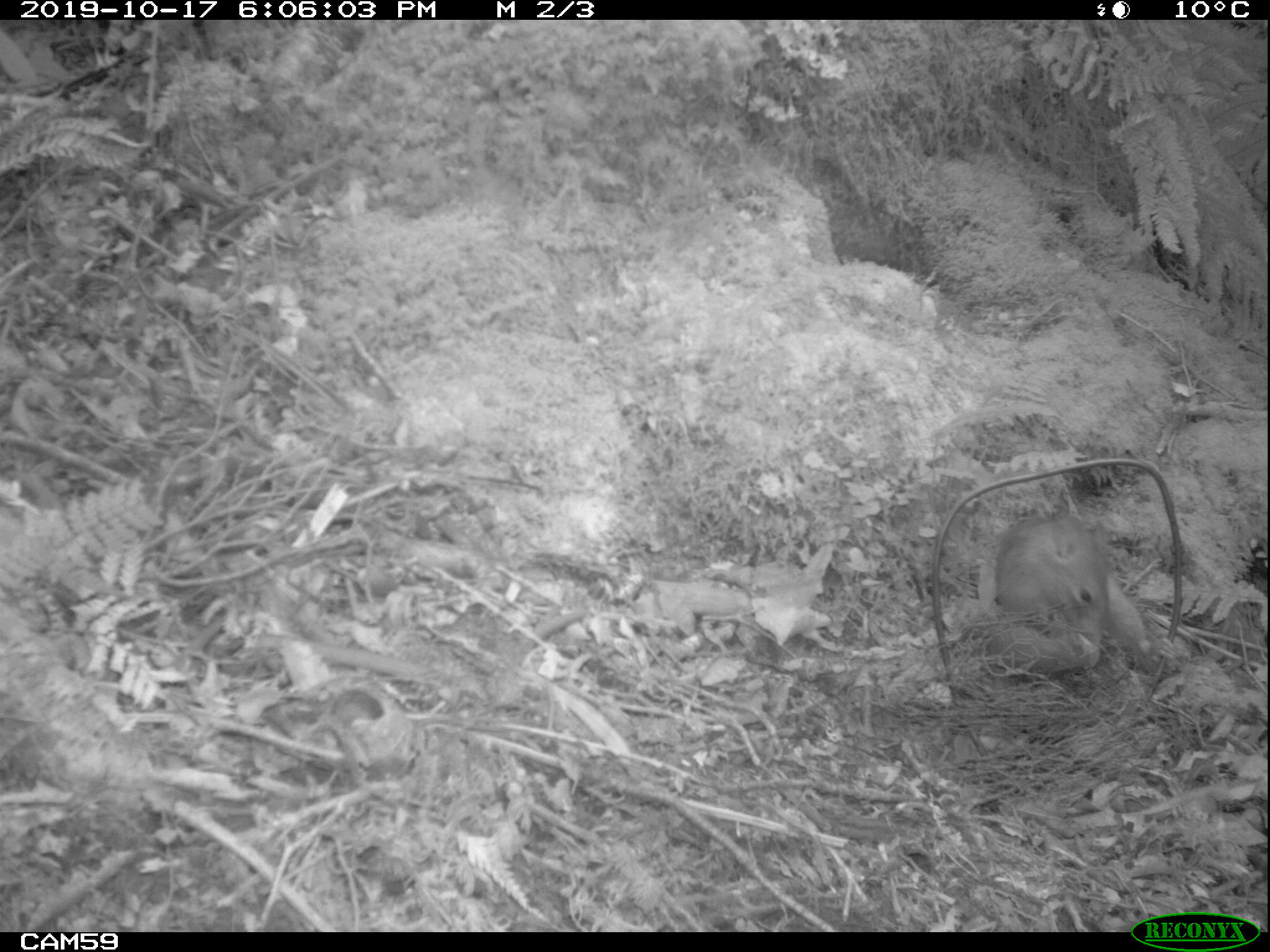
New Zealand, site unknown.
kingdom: Animalia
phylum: Chordata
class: Mammalia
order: Rodentia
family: Muridae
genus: Rattus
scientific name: Rattus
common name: rat